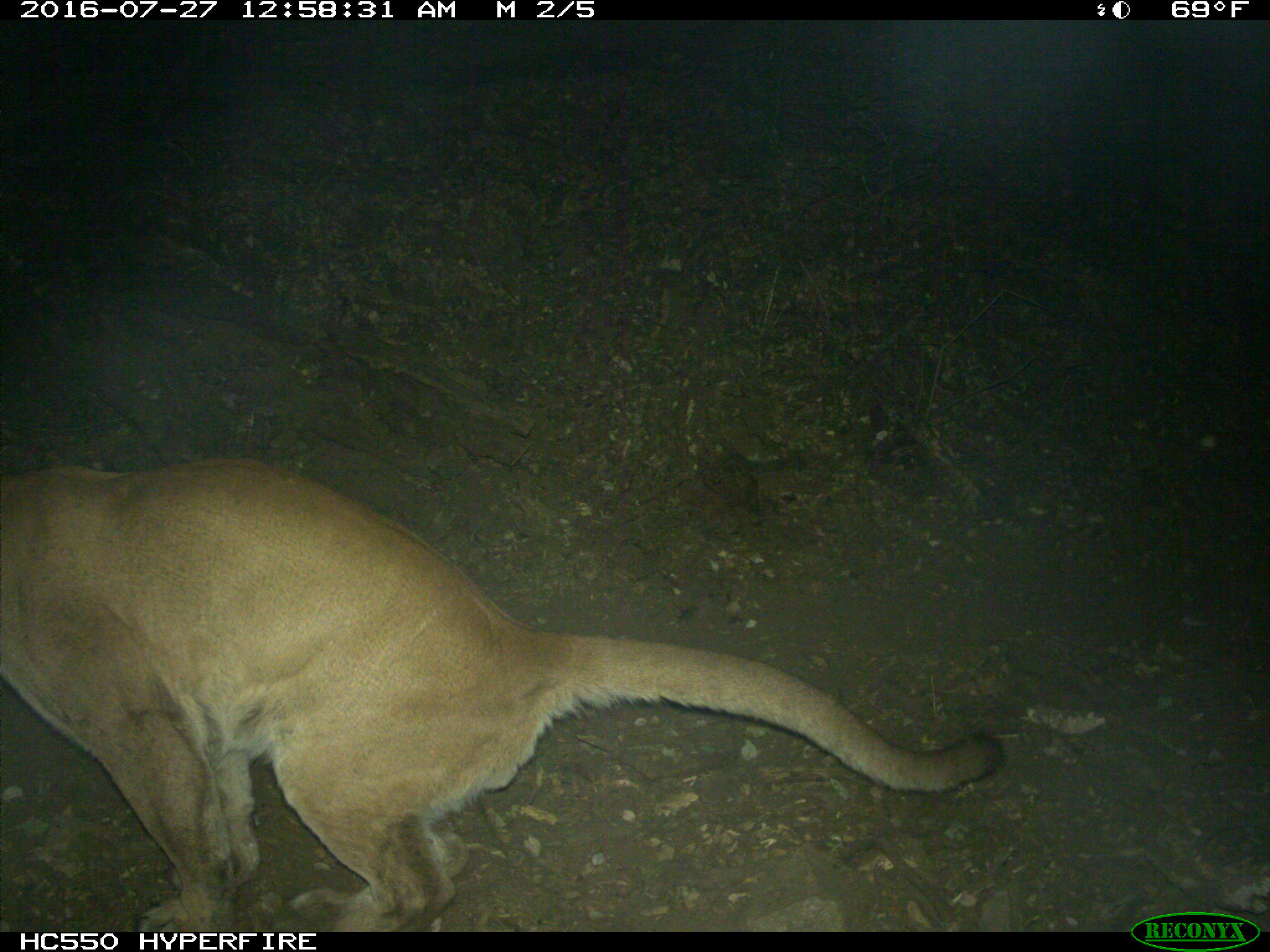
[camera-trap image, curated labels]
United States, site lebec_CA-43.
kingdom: Animalia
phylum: Chordata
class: Mammalia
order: Carnivora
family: Felidae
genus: Puma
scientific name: Puma concolor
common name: mountain lion